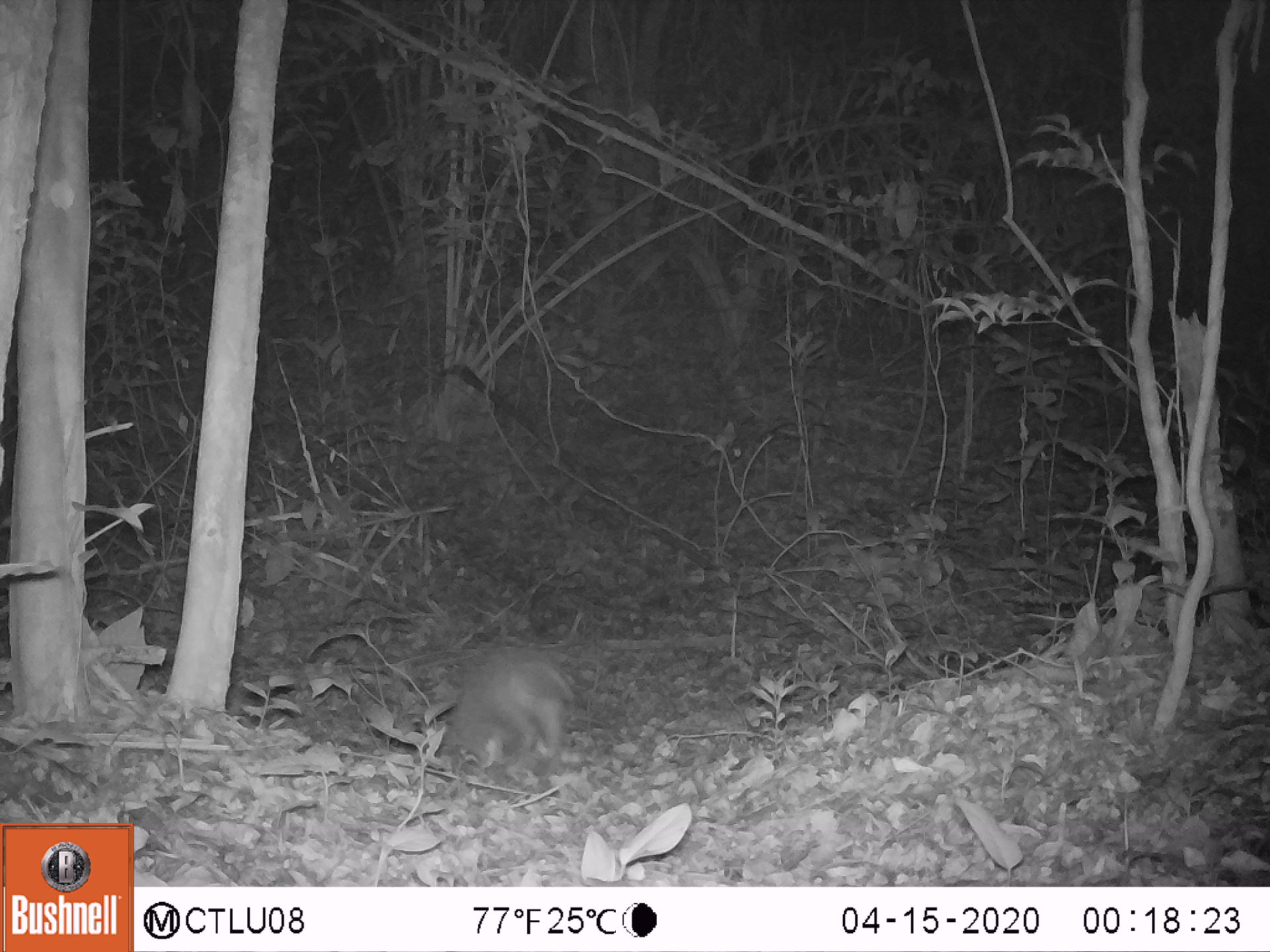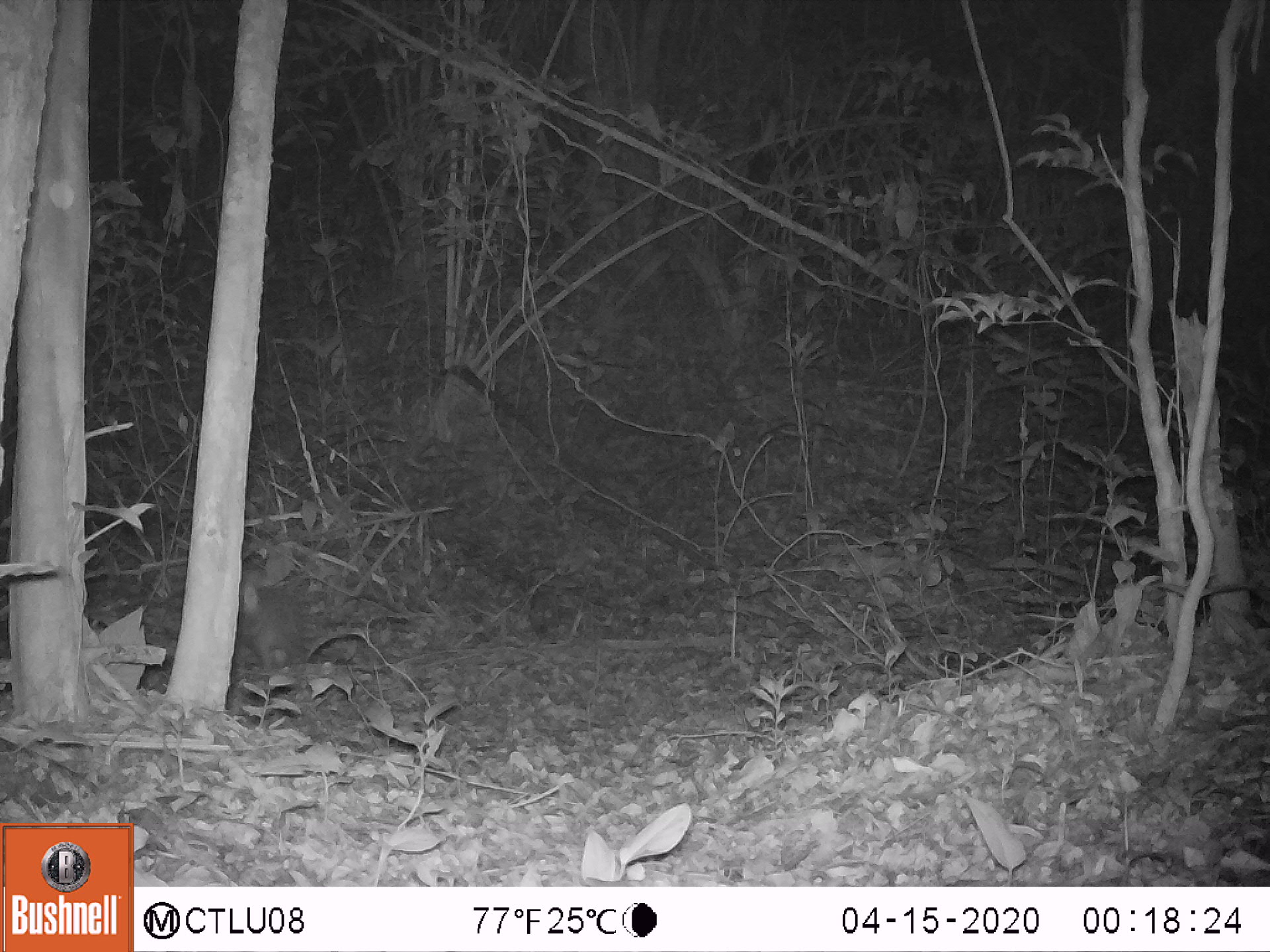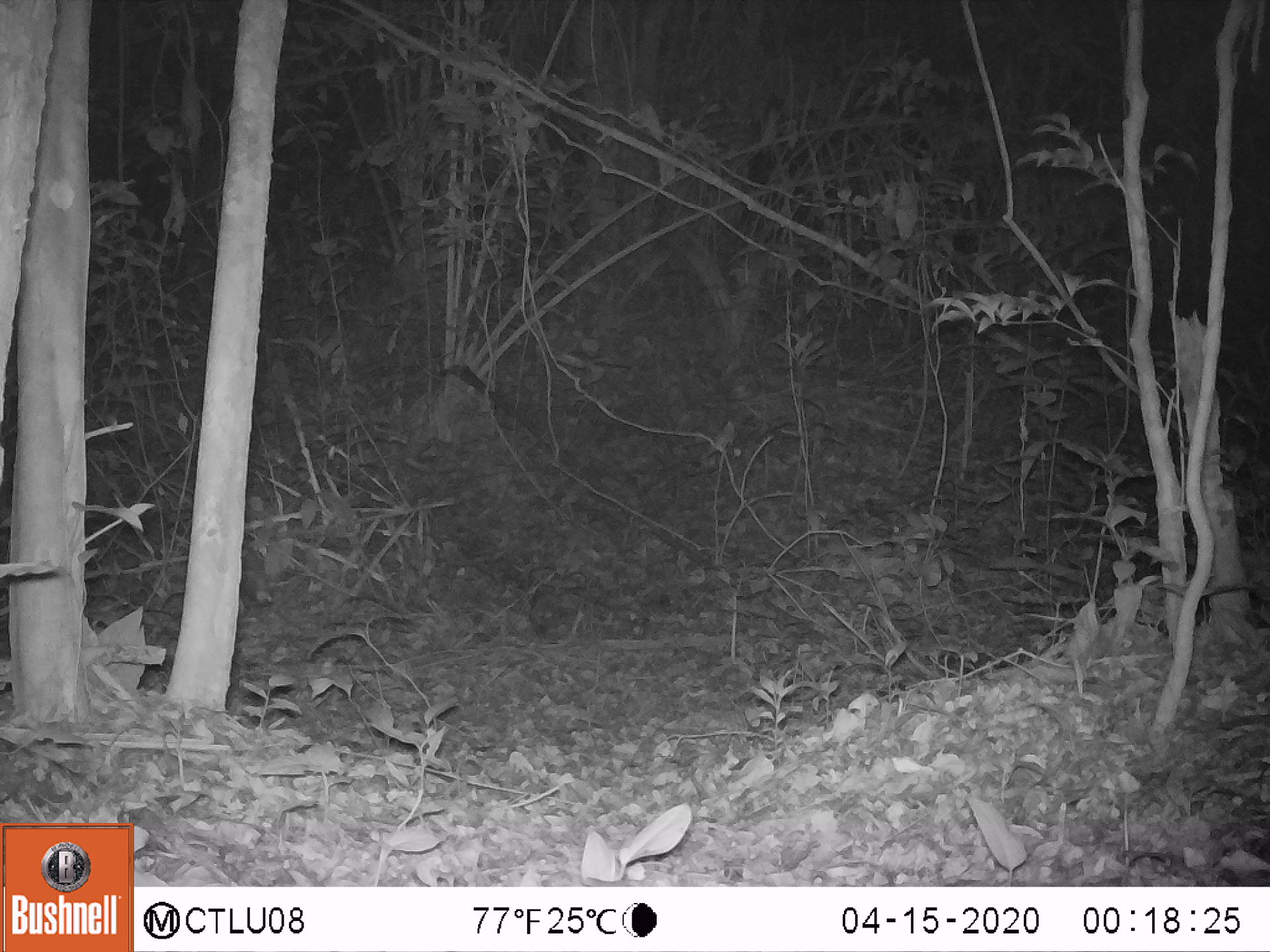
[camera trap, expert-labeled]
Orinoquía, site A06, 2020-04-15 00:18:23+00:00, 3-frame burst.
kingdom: Animalia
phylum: Chordata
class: Mammalia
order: Cingulata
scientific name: Cingulata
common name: armadillo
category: unknown armadillo